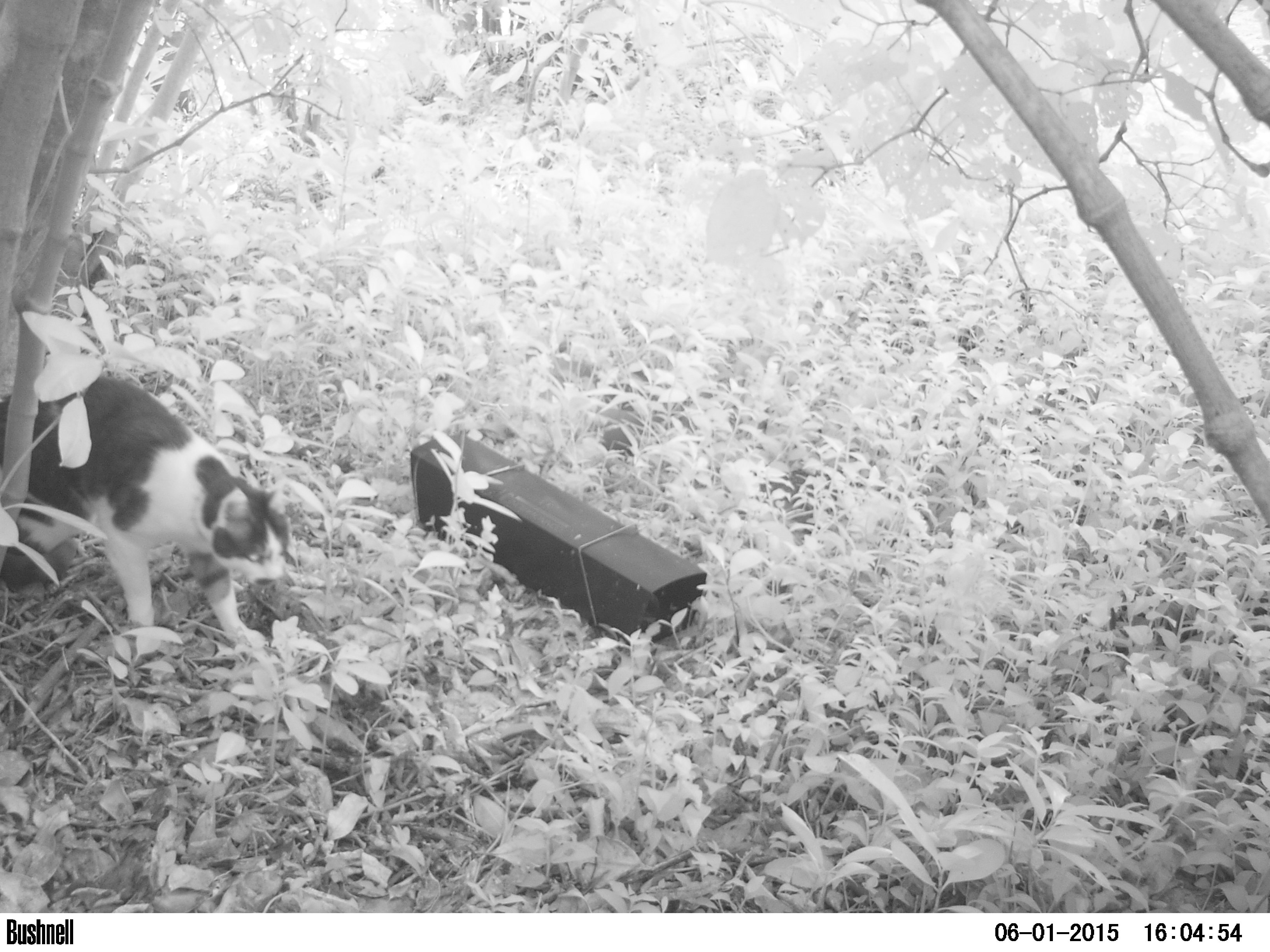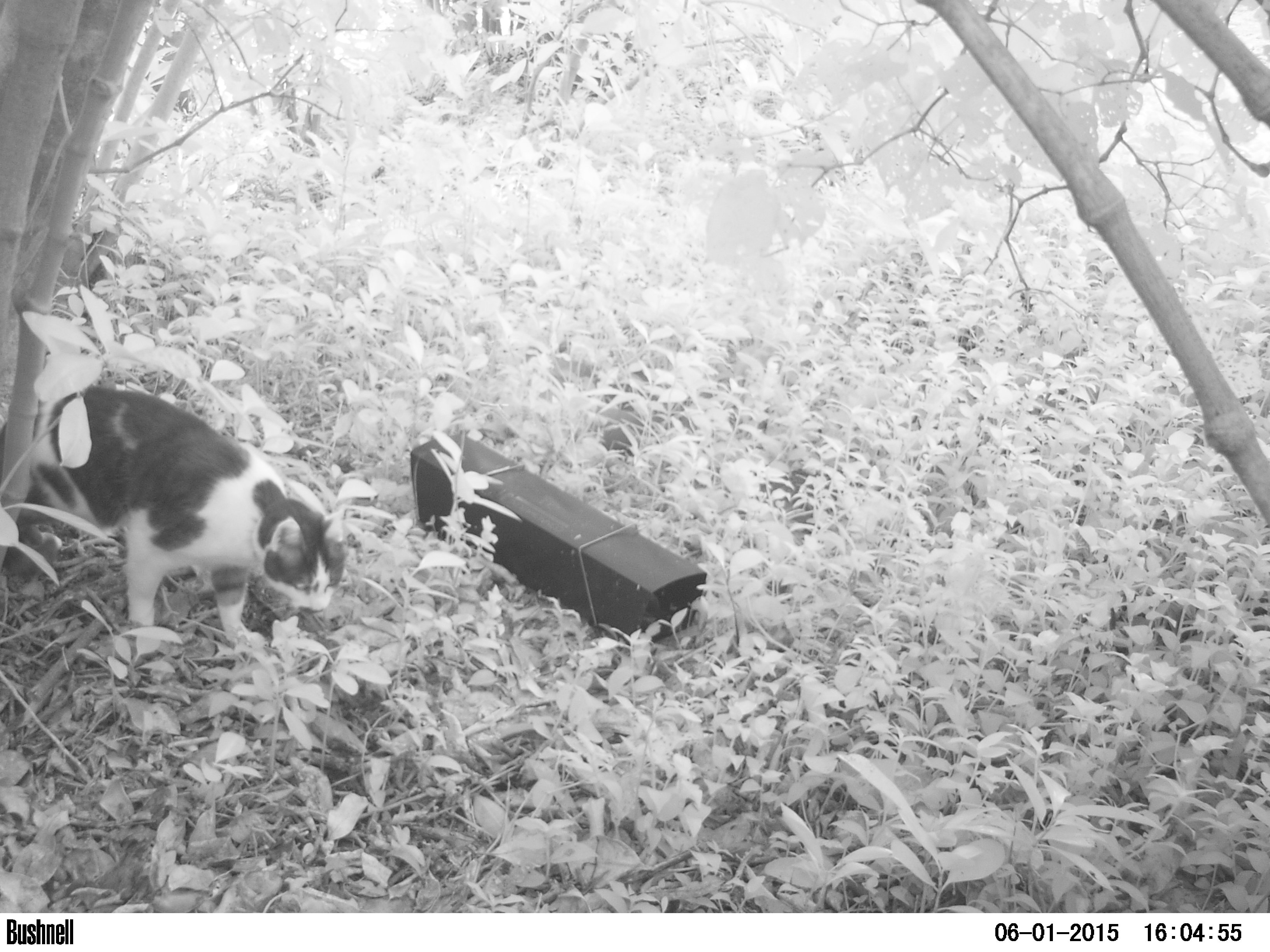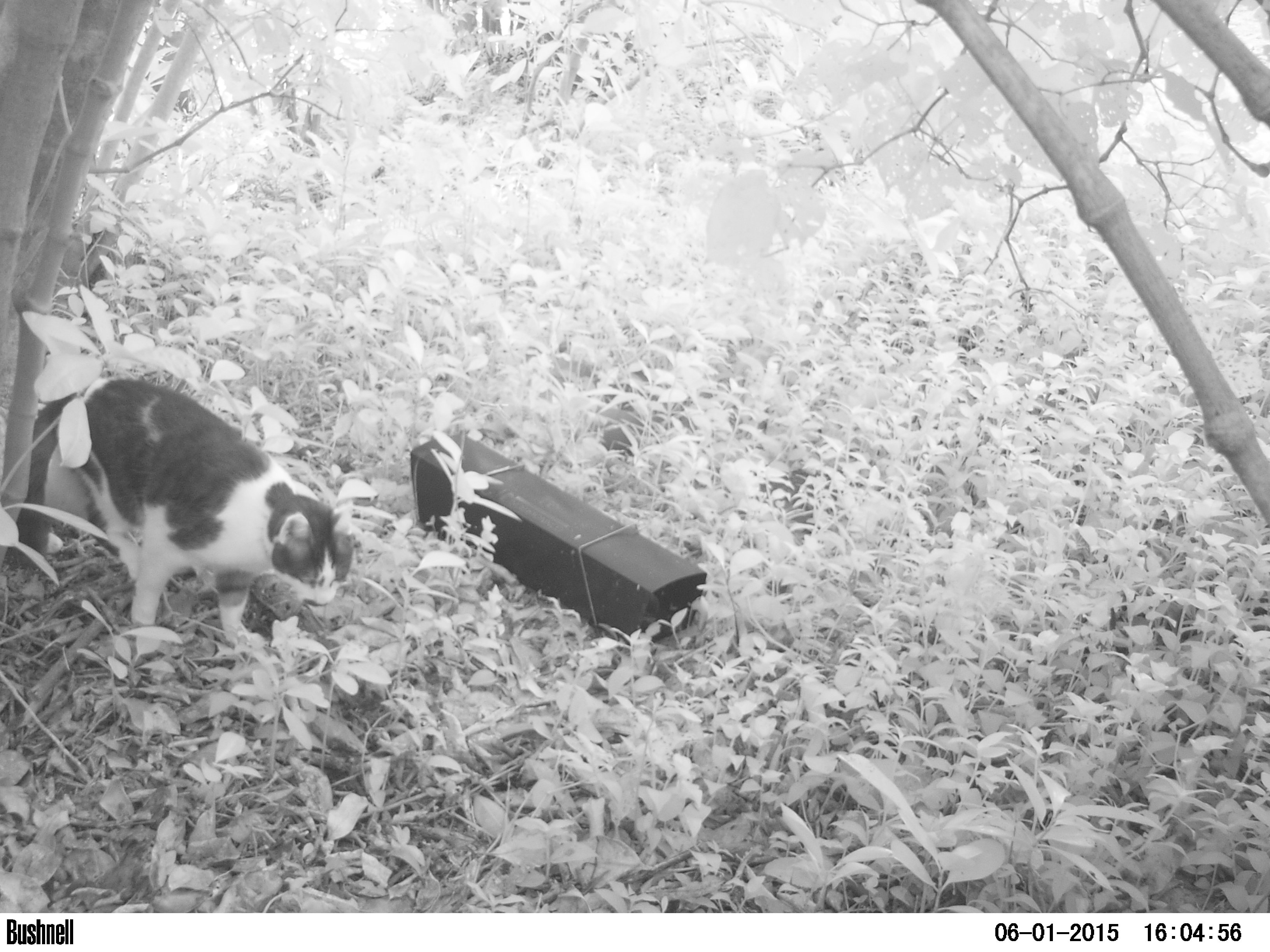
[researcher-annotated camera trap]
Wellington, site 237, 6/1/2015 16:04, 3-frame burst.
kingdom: Animalia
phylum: Chordata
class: Mammalia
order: Carnivora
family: Felidae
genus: Felis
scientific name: Felis catus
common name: cat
Cat (Felis catus).